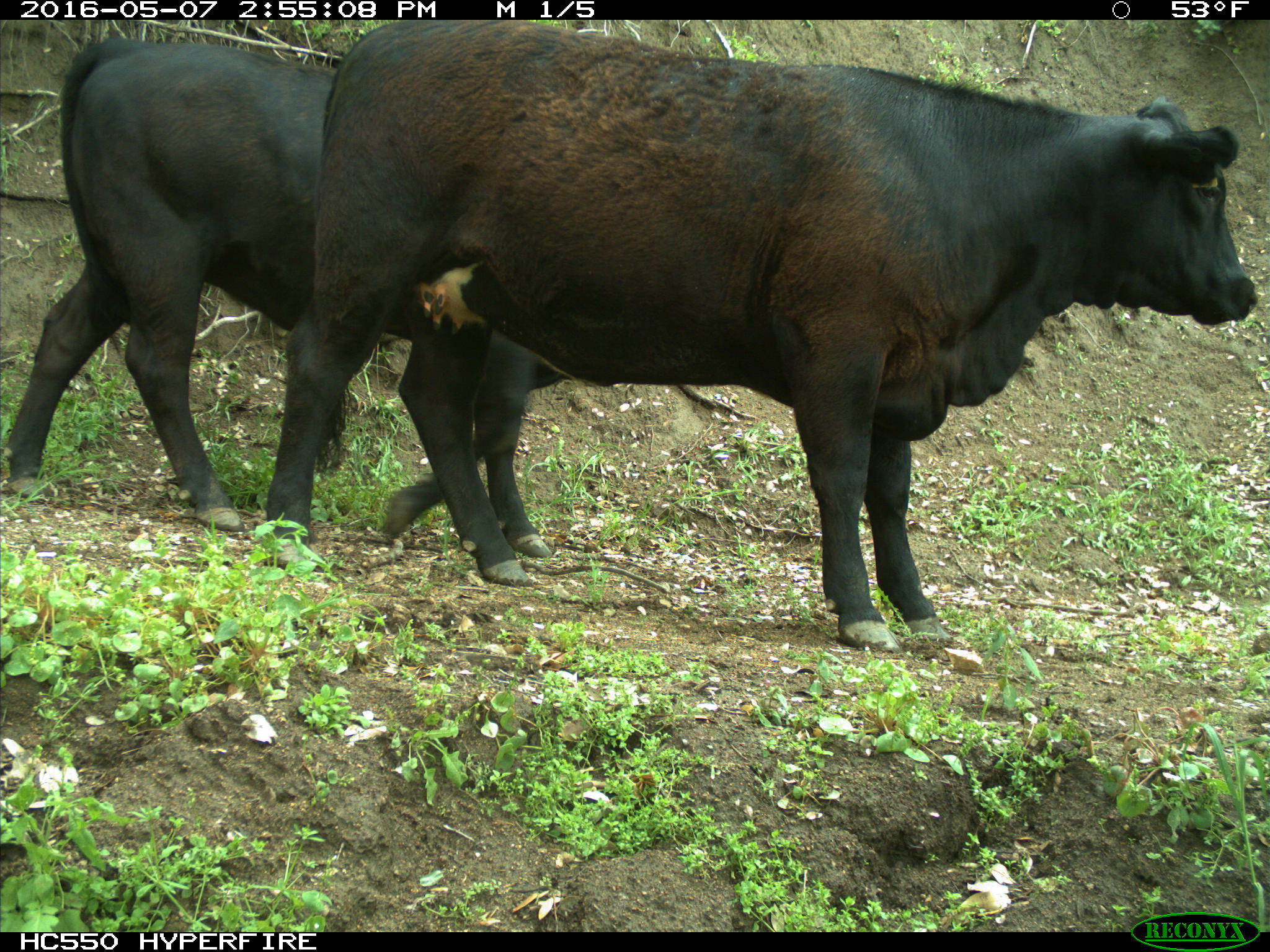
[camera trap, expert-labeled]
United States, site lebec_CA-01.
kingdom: Animalia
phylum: Chordata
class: Mammalia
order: Artiodactyla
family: Bovidae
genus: Bos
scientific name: Bos taurus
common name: domestic cow